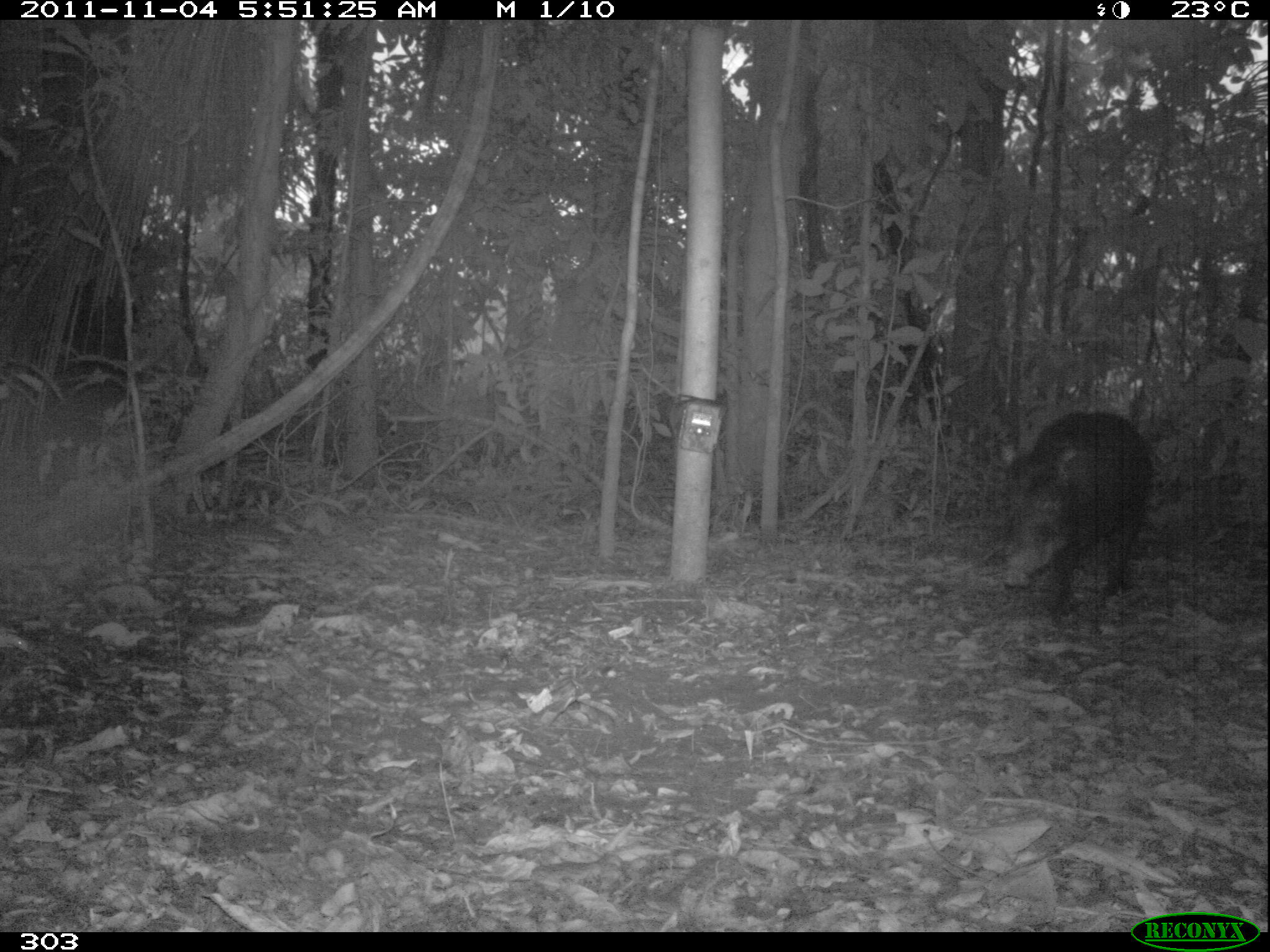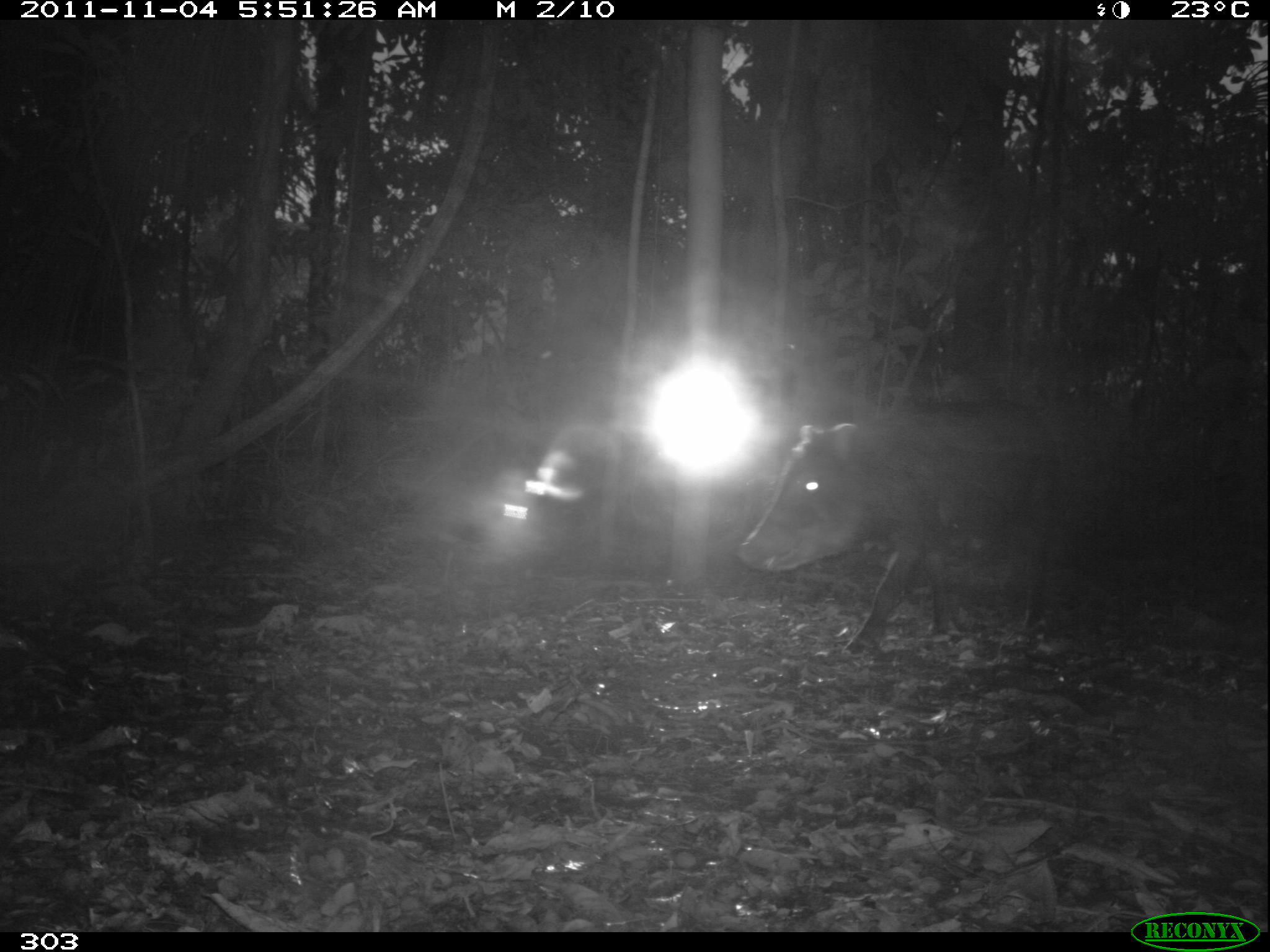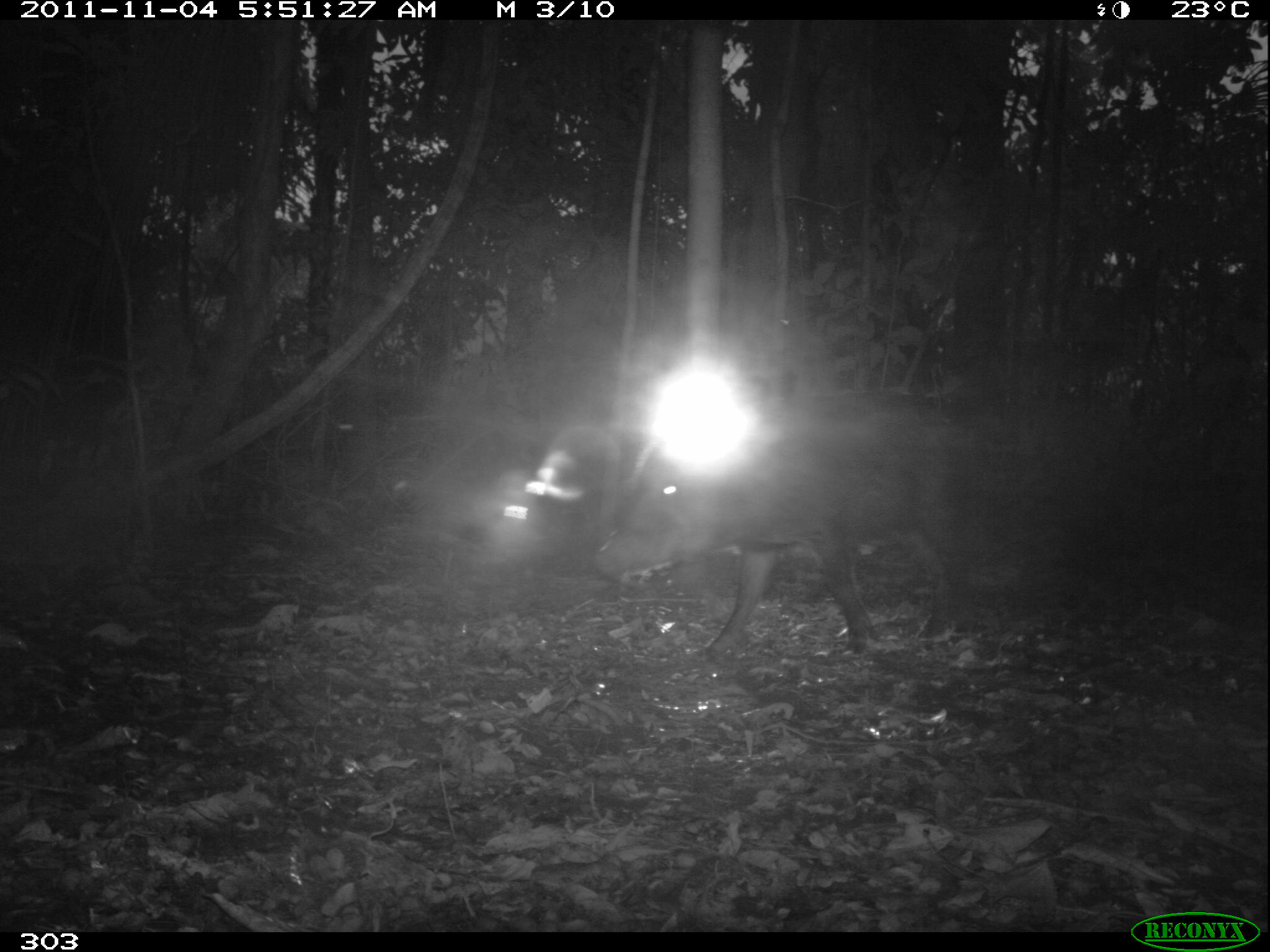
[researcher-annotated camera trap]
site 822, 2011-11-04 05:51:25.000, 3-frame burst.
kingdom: Animalia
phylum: Chordata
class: Mammalia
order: Artiodactyla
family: Tayassuidae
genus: Tayassu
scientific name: Tayassu pecari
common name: white-lipped peccary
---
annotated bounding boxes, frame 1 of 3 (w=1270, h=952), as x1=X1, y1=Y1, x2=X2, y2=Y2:
tayassu pecari: x1=992, y1=409, x2=1156, y2=622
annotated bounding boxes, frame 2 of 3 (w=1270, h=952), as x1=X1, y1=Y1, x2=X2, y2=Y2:
tayassu pecari: x1=737, y1=402, x2=1075, y2=657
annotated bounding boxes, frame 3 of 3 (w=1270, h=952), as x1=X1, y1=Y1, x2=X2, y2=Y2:
tayassu pecari: x1=594, y1=388, x2=980, y2=655